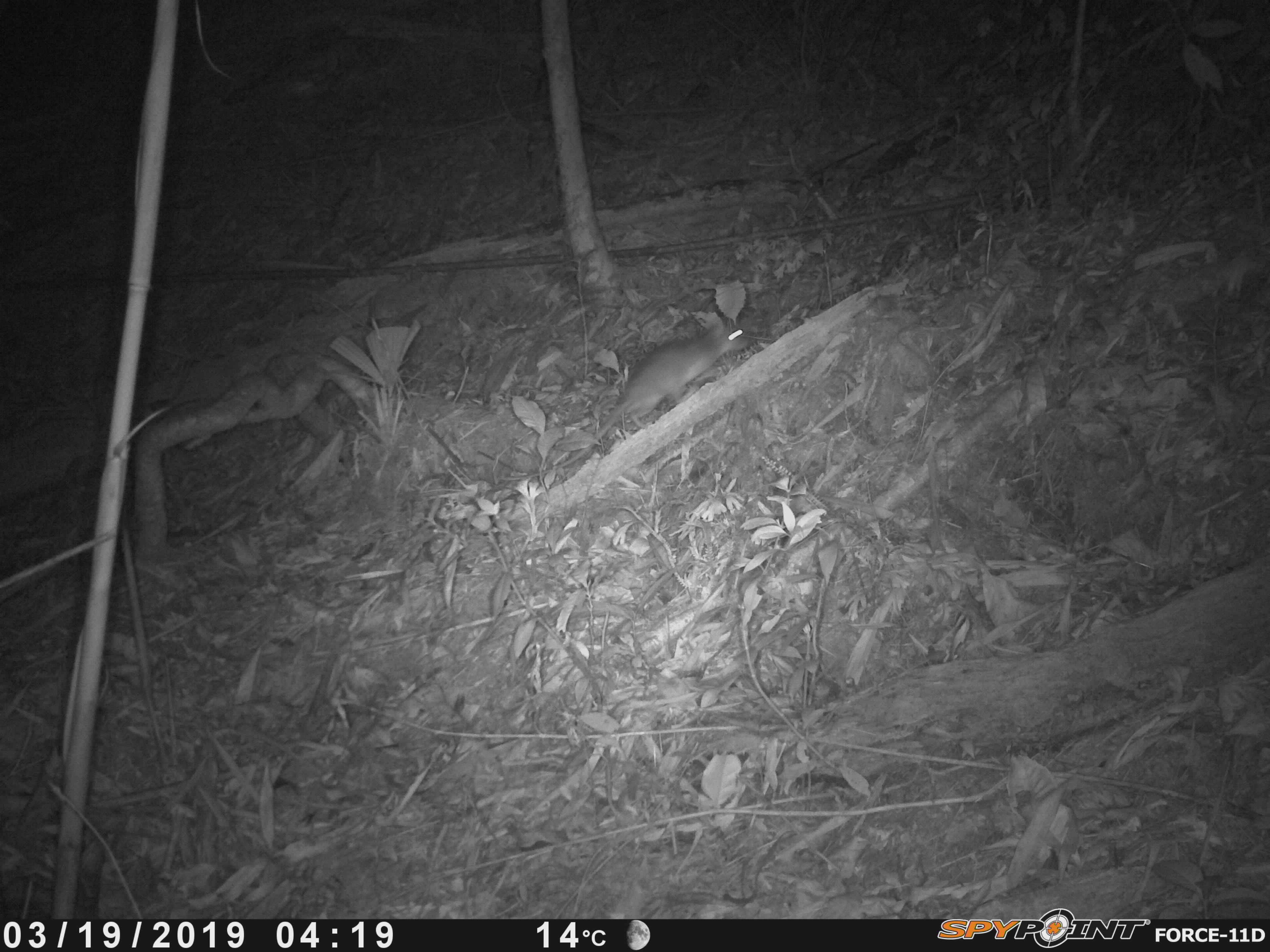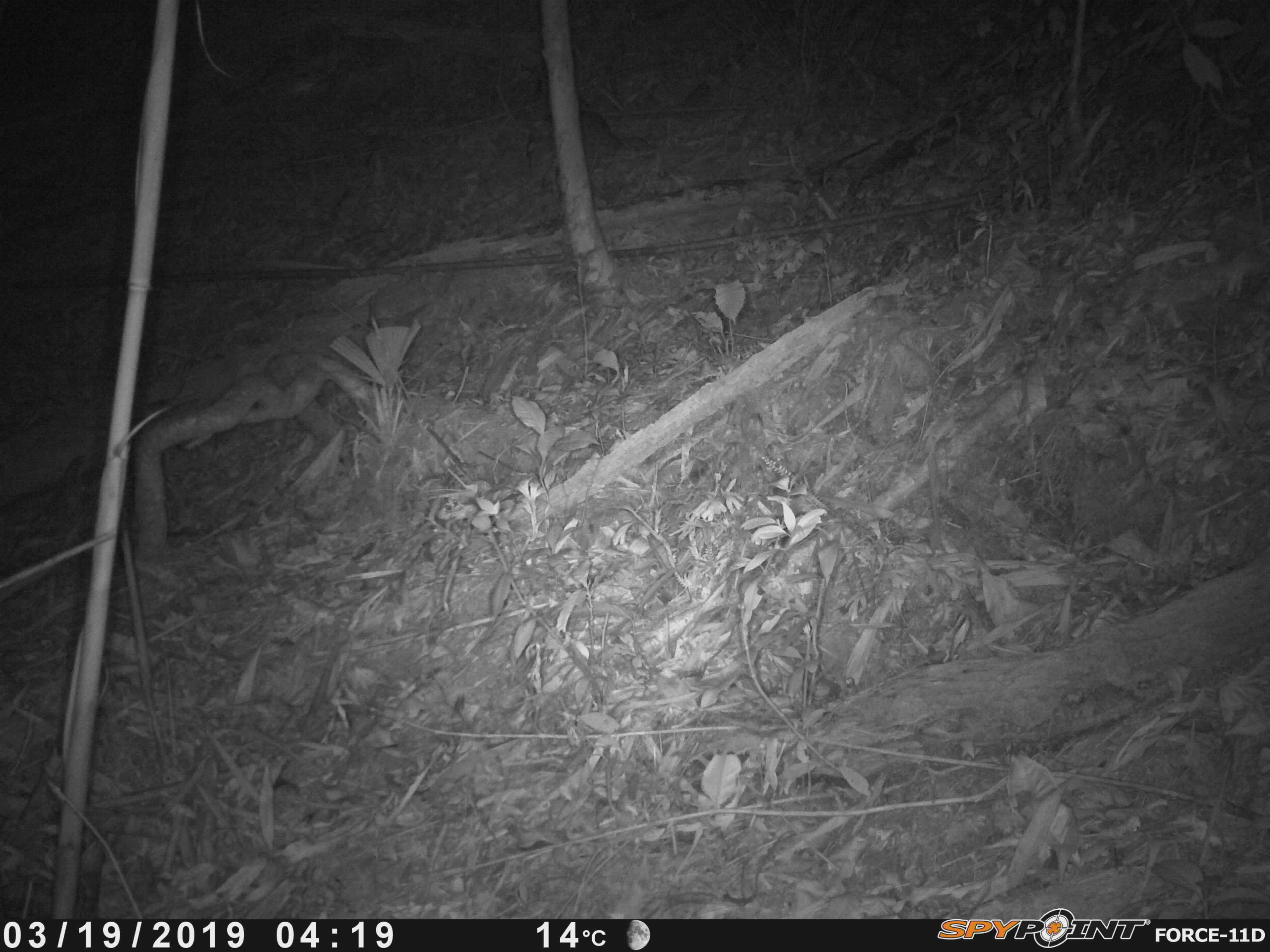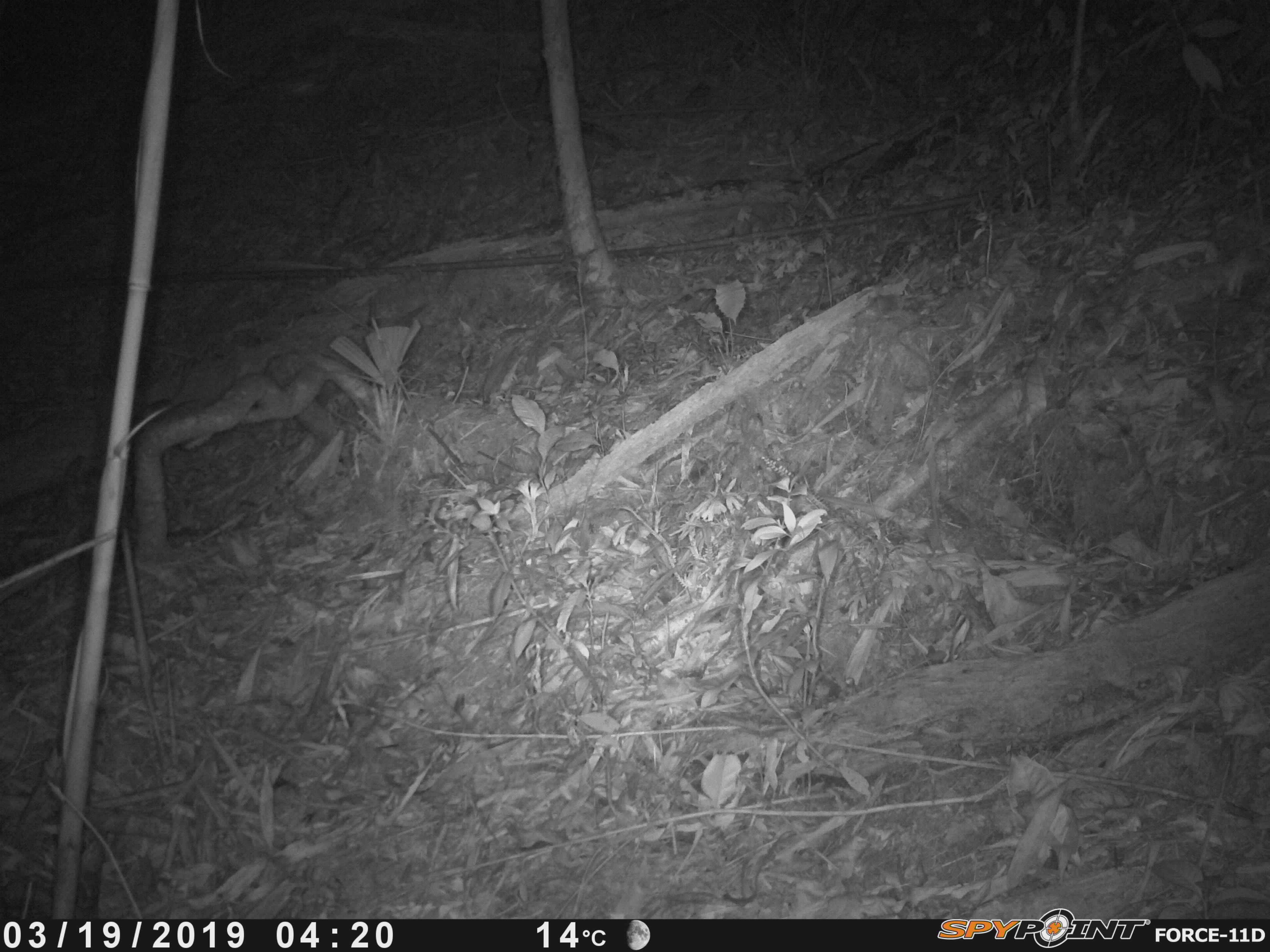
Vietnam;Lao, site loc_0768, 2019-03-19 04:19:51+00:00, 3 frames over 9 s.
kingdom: Animalia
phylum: Chordata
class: Mammalia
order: Rodentia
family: Muridae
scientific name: Muridae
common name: old-world mice and rats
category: unidentified murid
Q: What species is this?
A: Unidentified murid (old-world mice and rats) (Muridae).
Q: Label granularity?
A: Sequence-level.